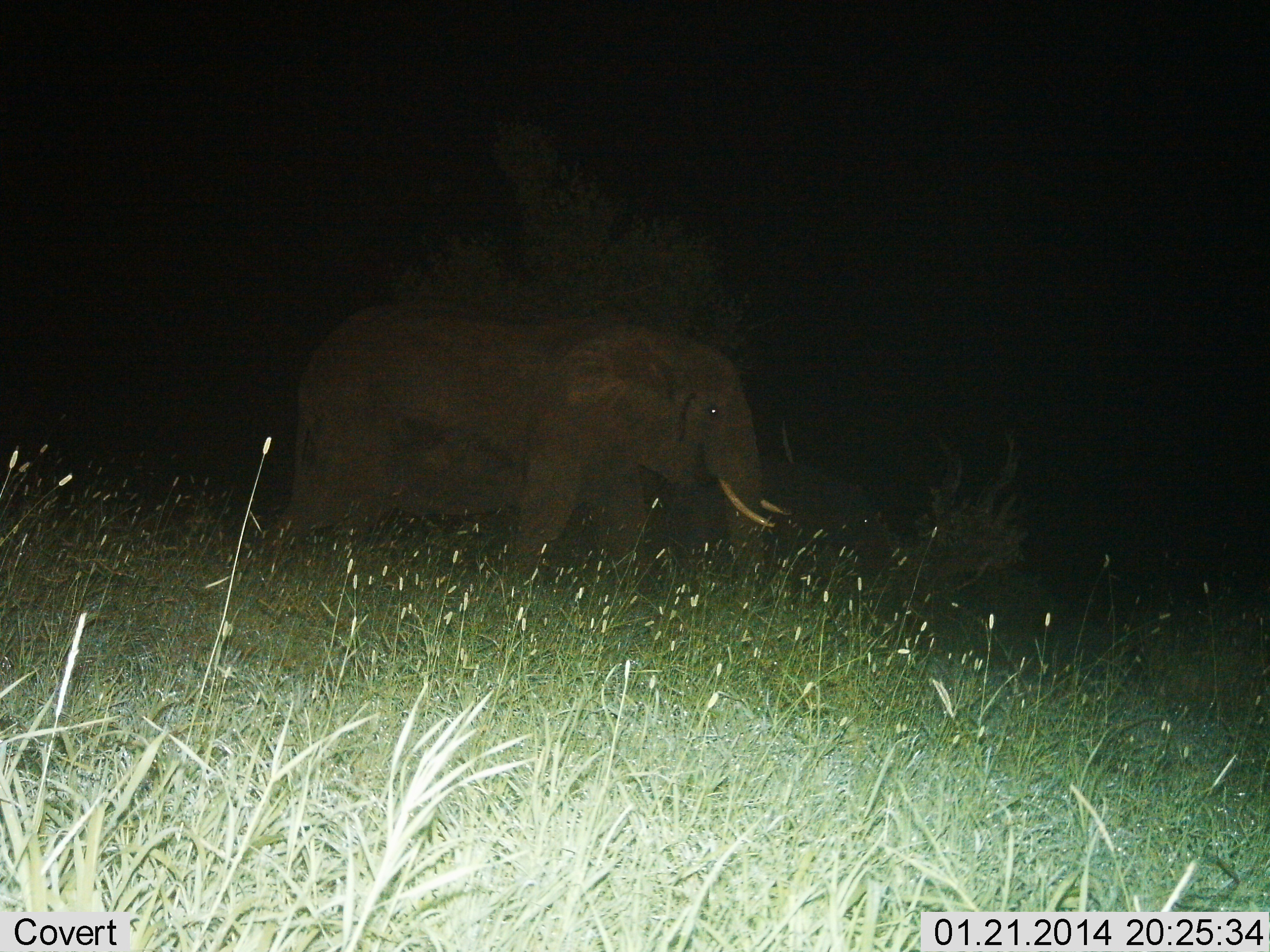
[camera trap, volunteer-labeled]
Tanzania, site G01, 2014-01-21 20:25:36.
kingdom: Animalia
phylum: Chordata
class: Mammalia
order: Proboscidea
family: Elephantidae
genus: Loxodonta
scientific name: Loxodonta africana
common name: african bush elephant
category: elephant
Elephant (african bush elephant) (Loxodonta africana), count 1. Behavior (volunteer vote fractions): standing 65%, resting 0%, moving 40%, interacting 0%. Young present (vote fraction): 3%. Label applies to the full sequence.